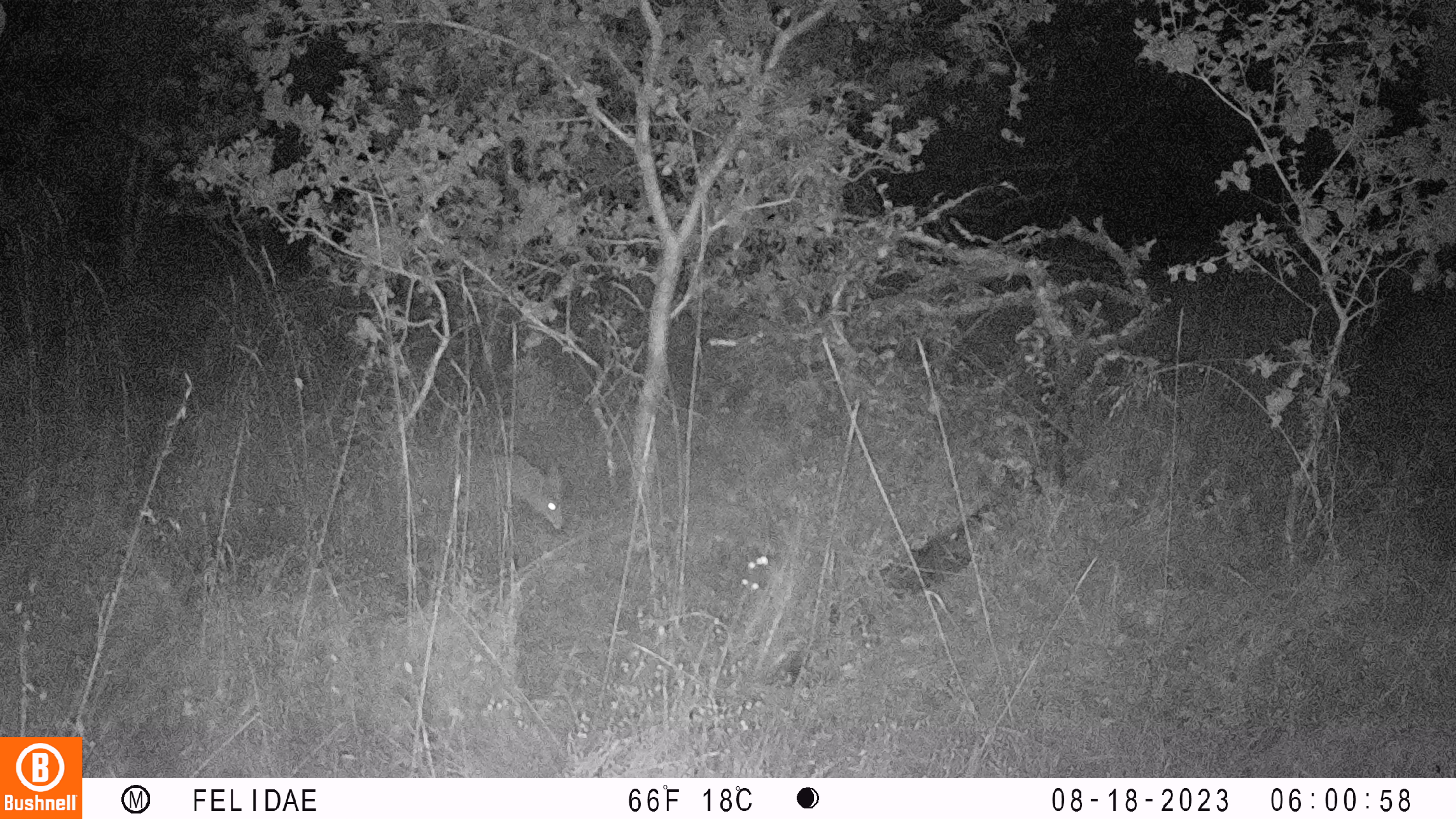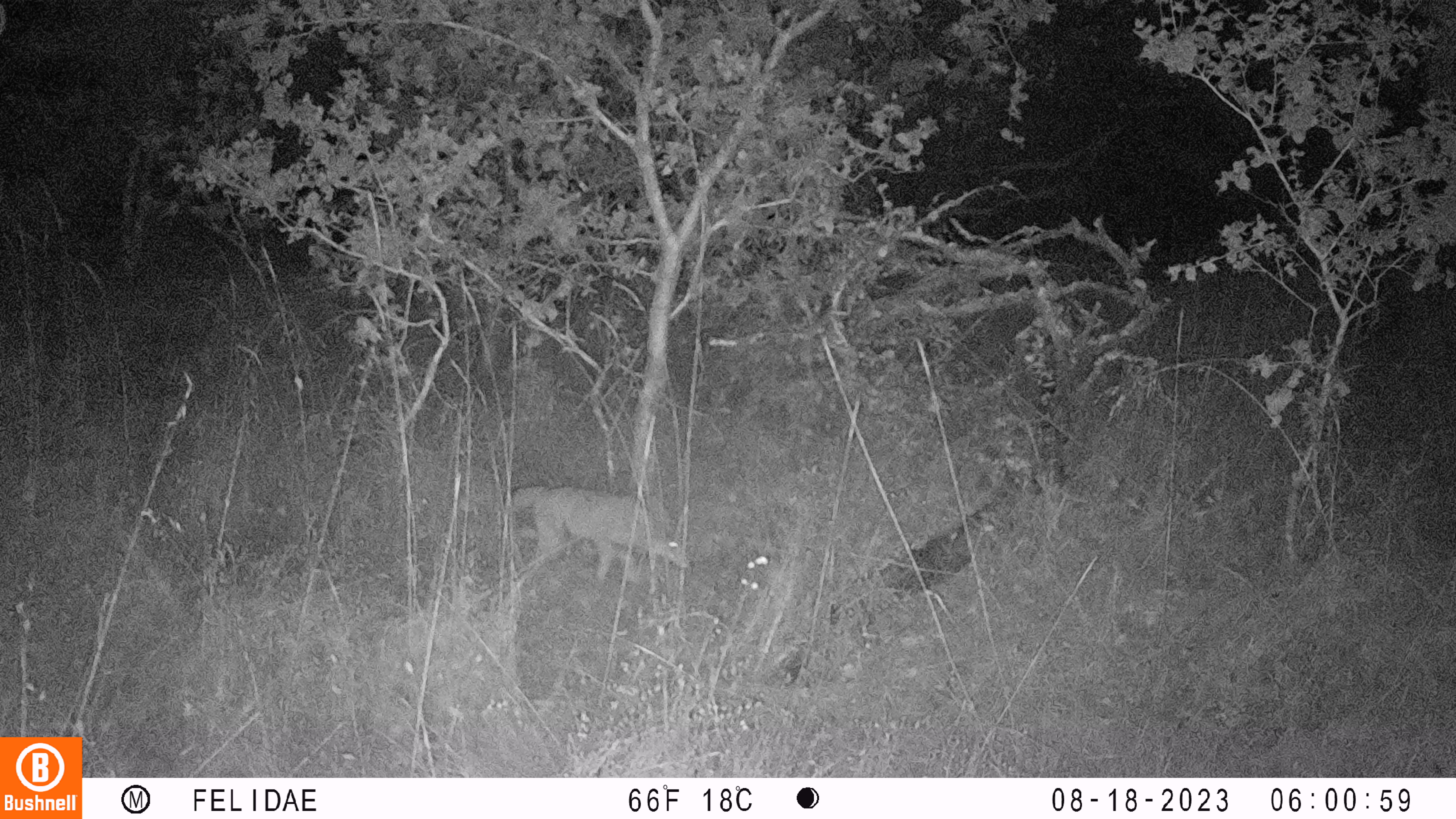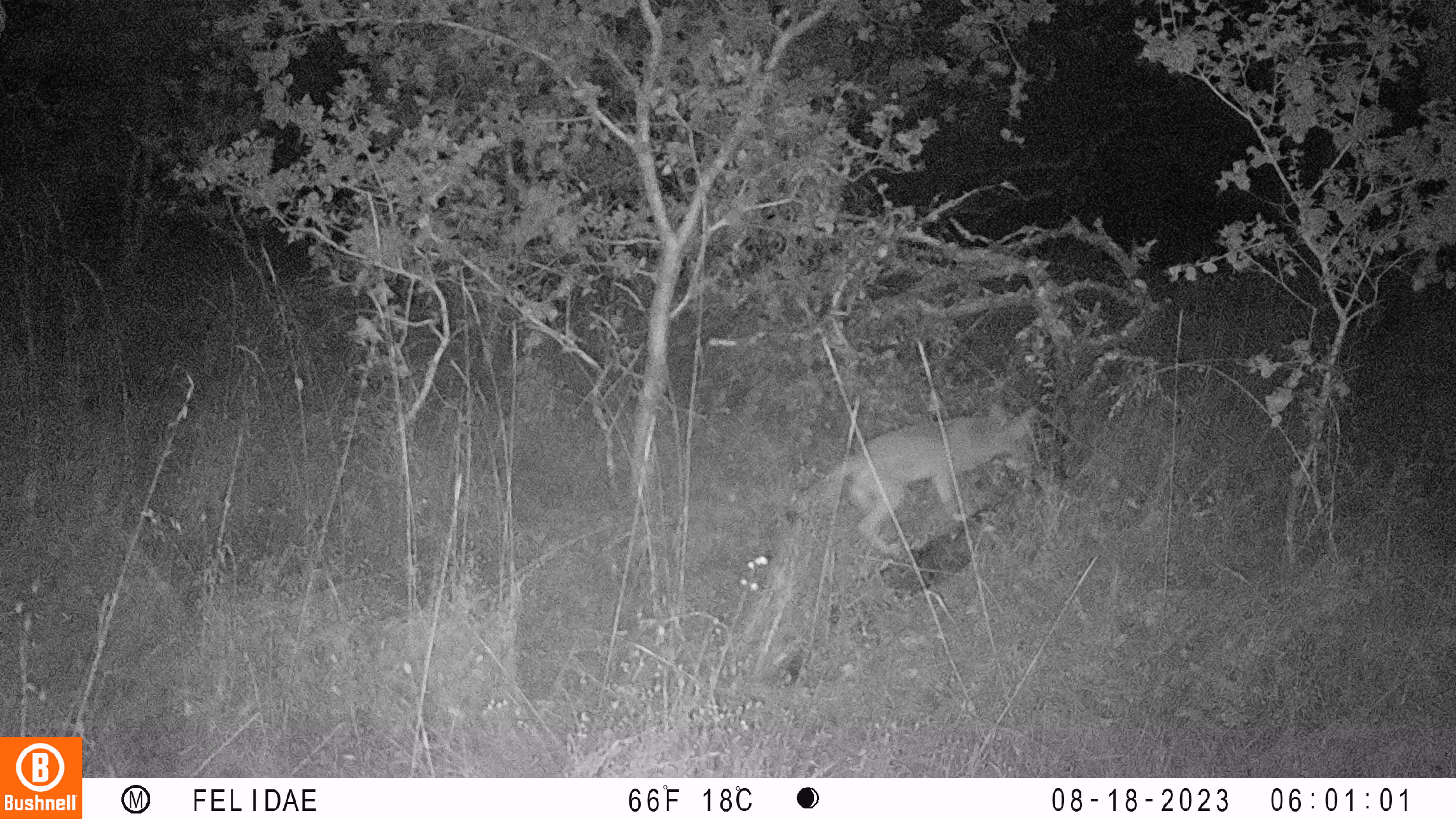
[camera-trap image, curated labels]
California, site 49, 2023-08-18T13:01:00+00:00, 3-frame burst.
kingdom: Animalia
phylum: Chordata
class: Mammalia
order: Carnivora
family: Canidae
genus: Canis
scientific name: Canis latrans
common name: coyote